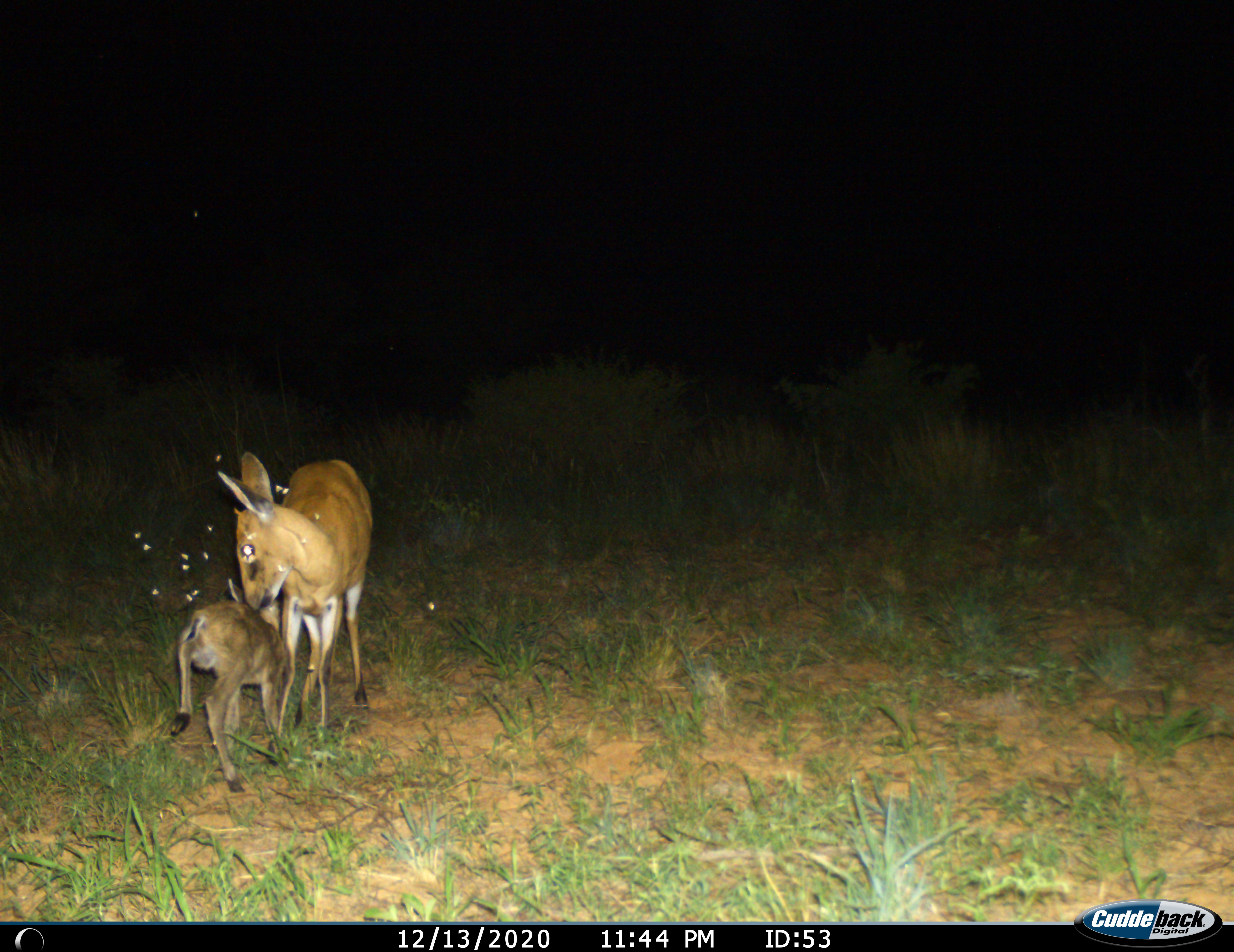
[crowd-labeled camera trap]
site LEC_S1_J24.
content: unidentified animal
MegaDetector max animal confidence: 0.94